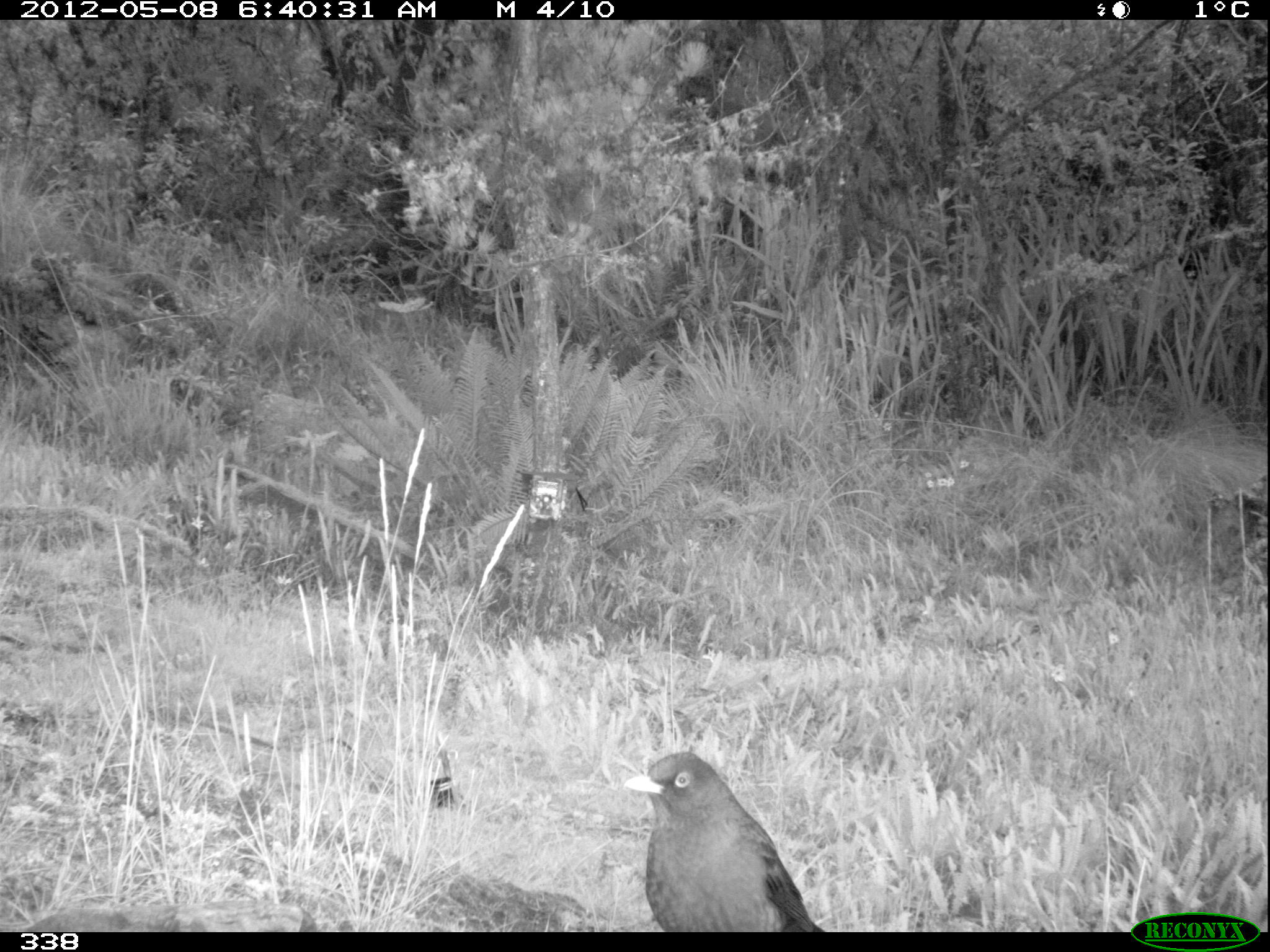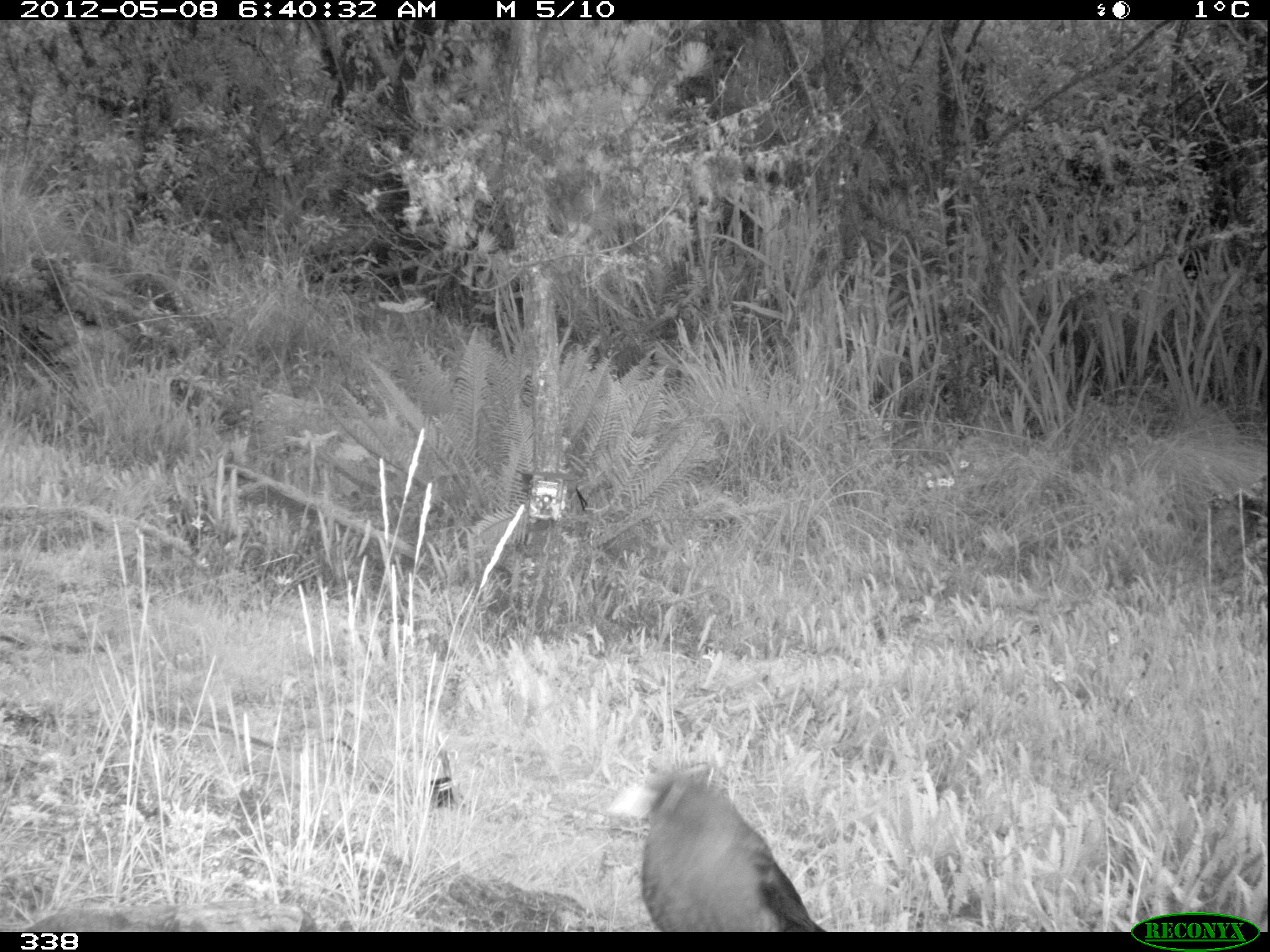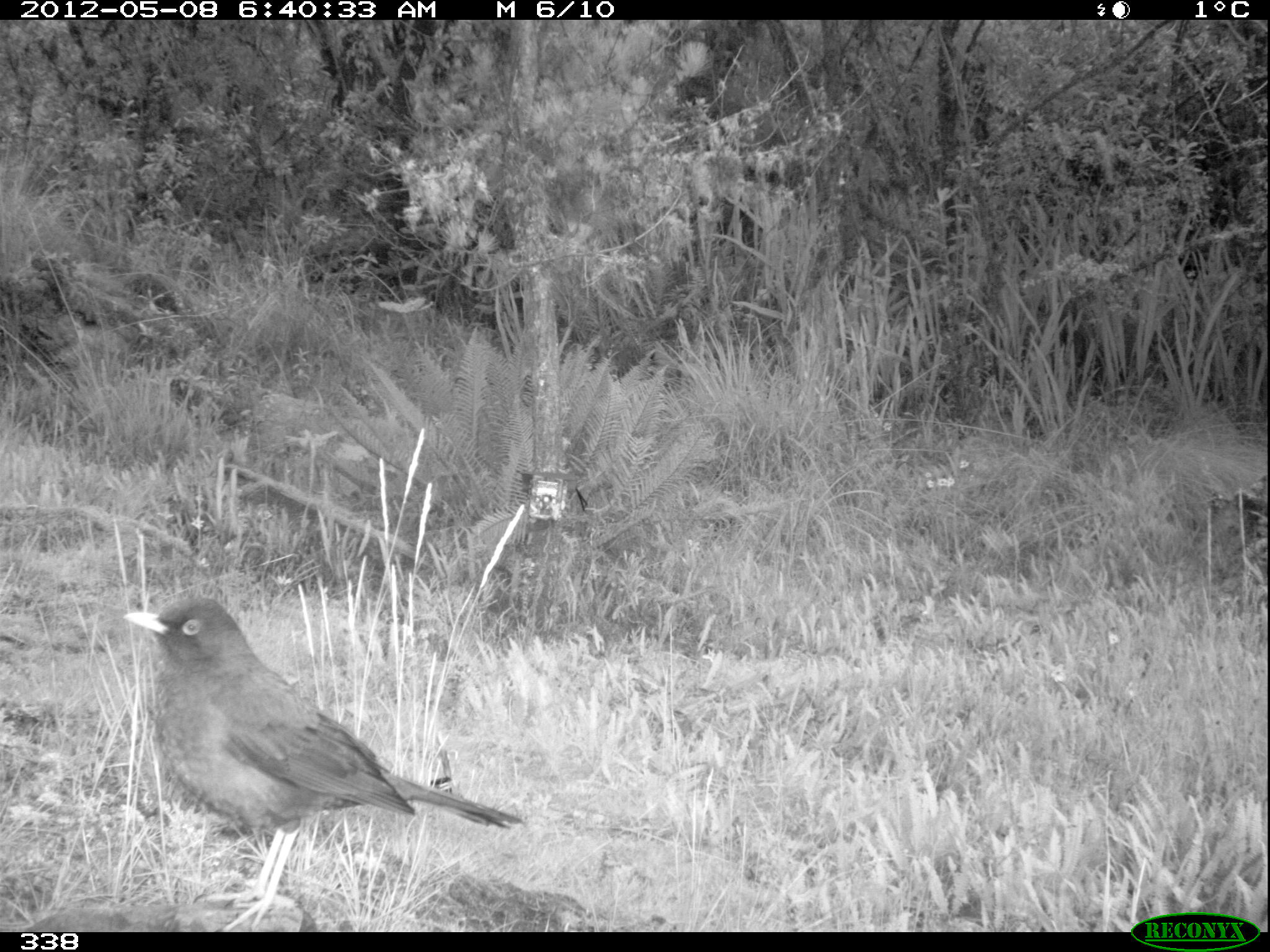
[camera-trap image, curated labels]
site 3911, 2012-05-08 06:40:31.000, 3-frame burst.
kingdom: Animalia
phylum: Chordata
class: Aves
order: Passeriformes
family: Turdidae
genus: Turdus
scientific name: Turdus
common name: true thrushes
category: turdus sp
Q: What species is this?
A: Turdus sp (true thrushes) (Turdus).